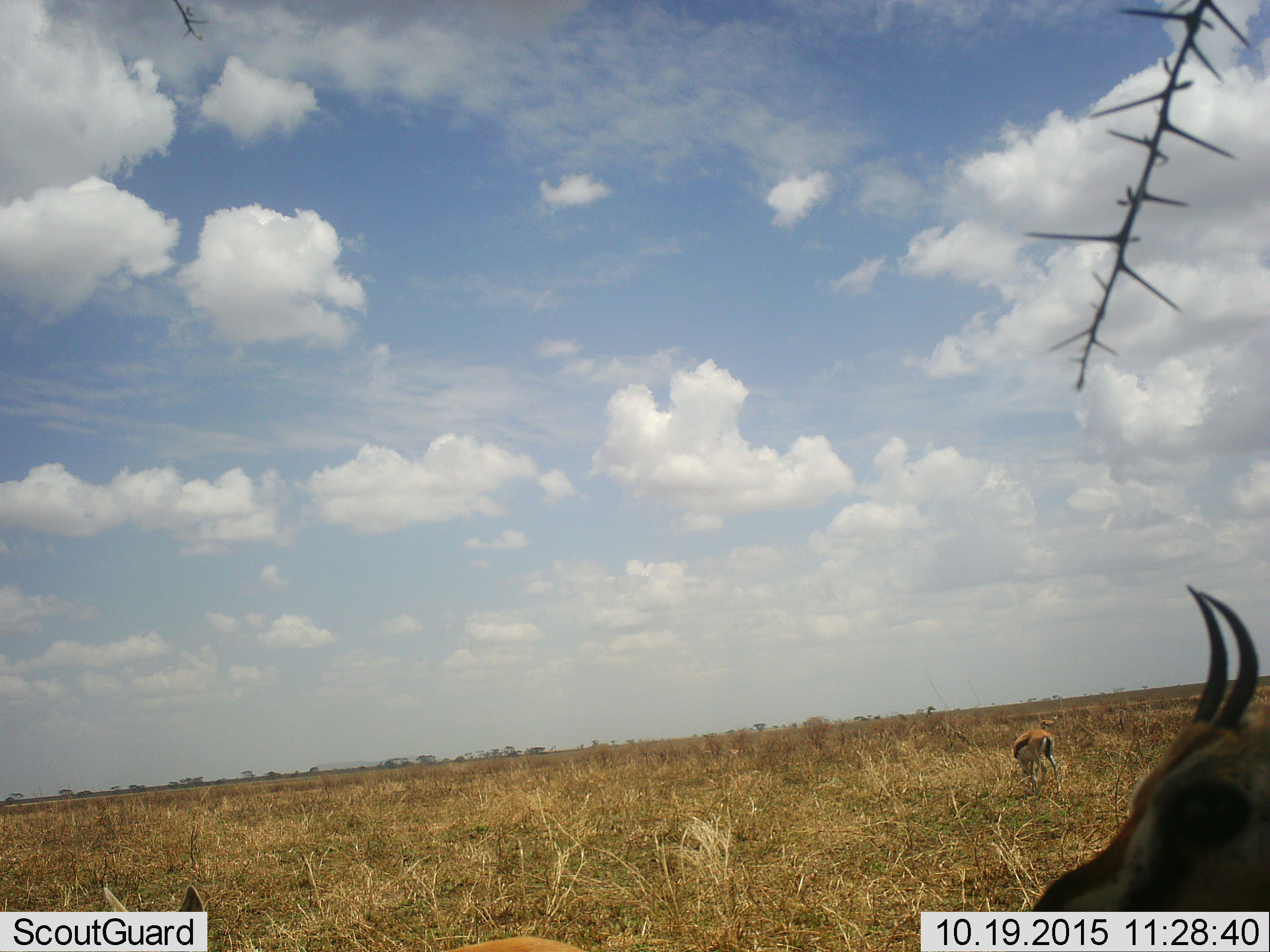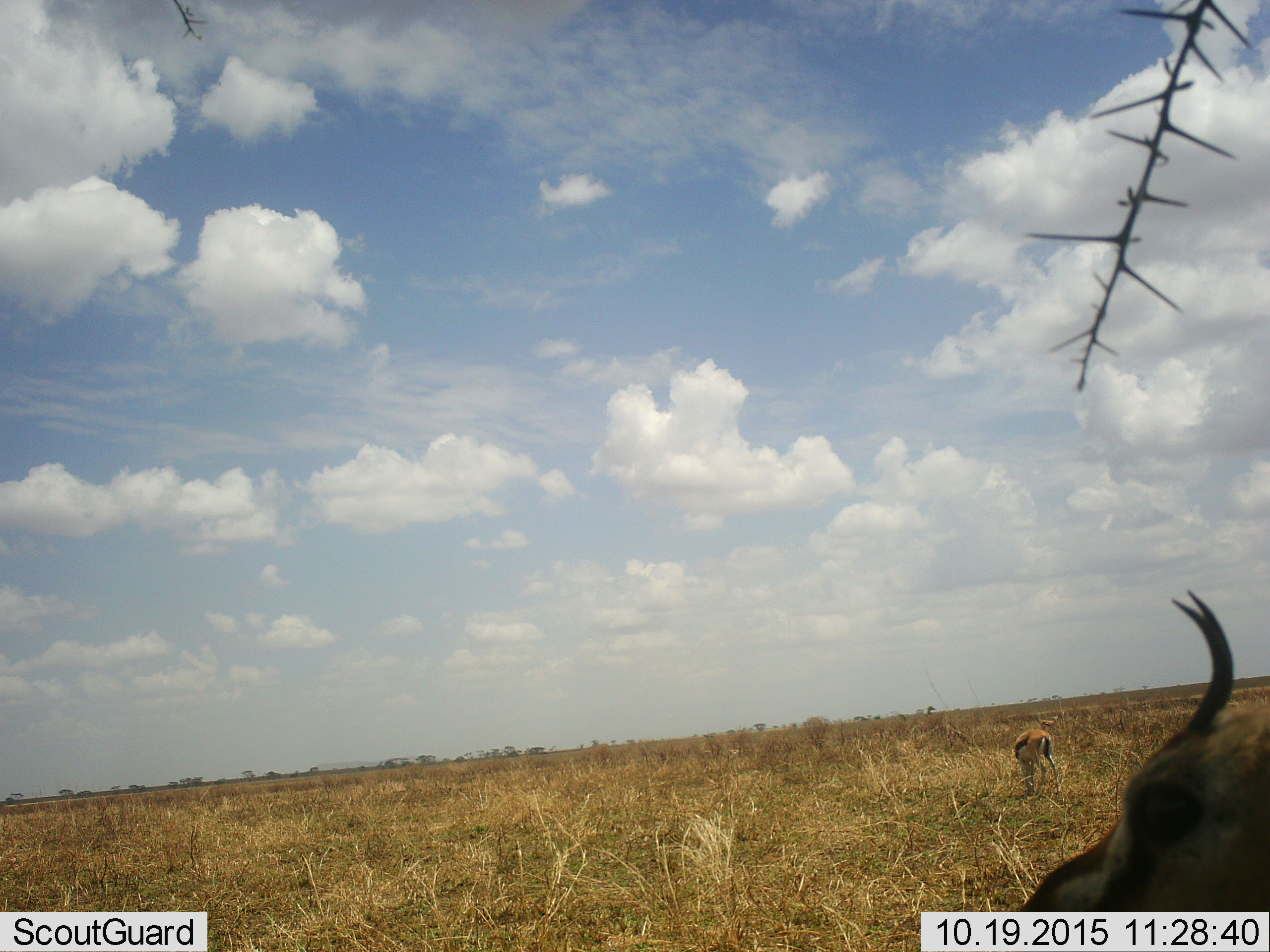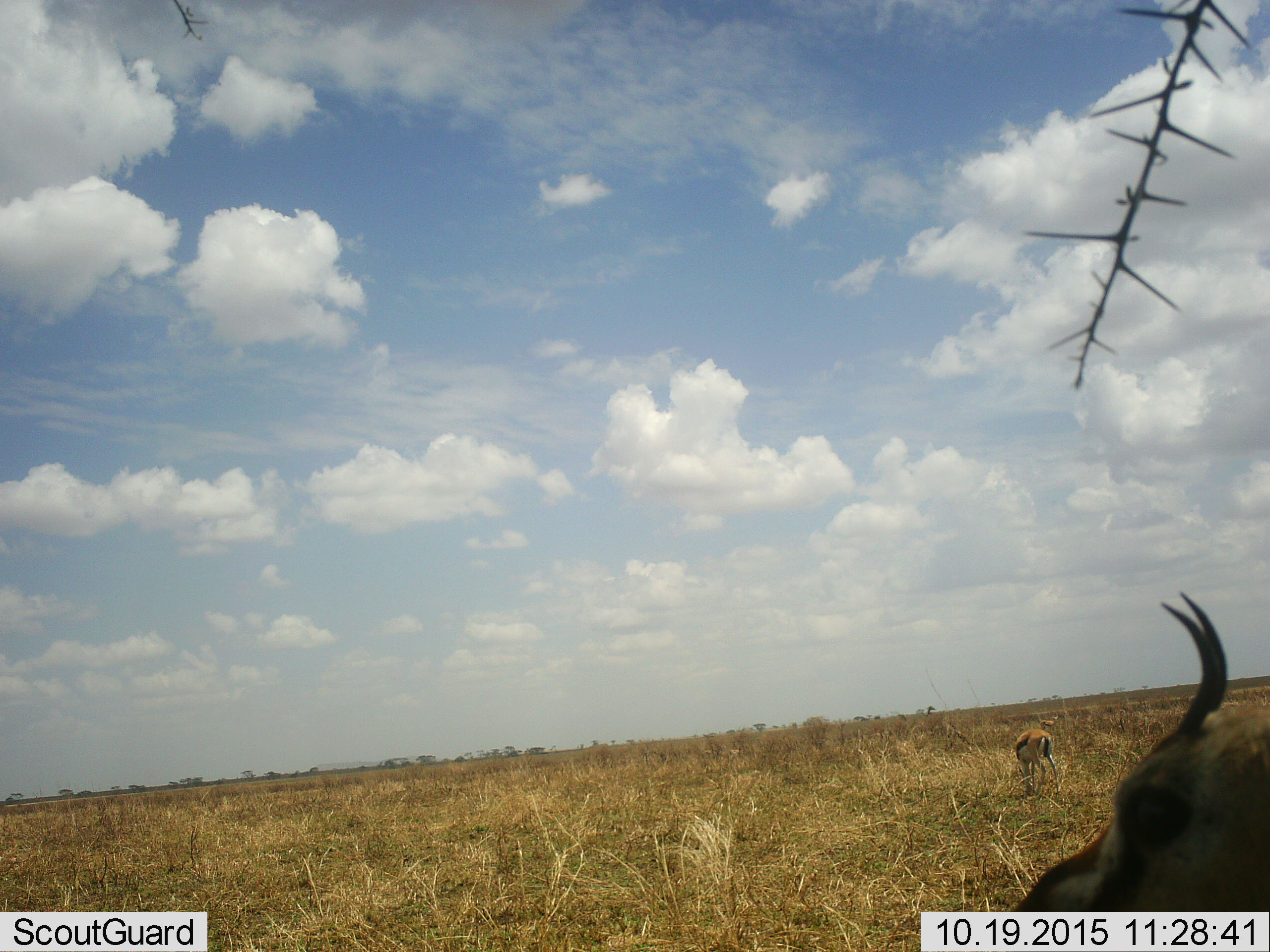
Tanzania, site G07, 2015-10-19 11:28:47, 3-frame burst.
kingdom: Animalia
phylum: Chordata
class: Mammalia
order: Artiodactyla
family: Bovidae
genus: Eudorcas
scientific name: Eudorcas thomsonii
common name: thomson's gazelle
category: gazellethomsons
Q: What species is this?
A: Gazellethomsons (thomson's gazelle) (Eudorcas thomsonii).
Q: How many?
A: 3.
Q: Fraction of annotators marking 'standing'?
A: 75%.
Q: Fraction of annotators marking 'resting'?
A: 0%.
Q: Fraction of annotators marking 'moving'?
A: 12%.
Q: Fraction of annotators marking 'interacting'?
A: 0%.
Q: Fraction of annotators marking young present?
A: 0%.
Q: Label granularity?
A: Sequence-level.